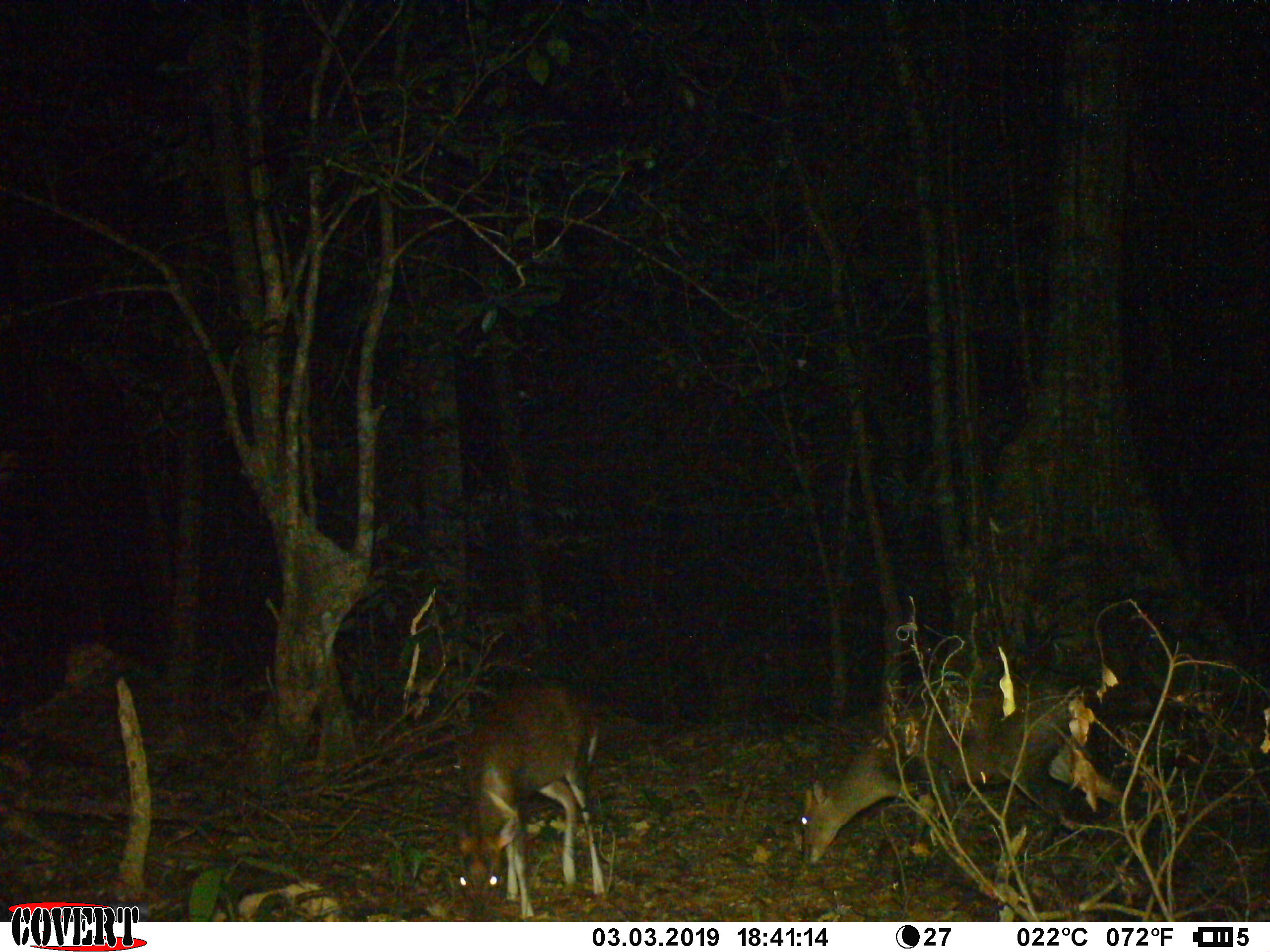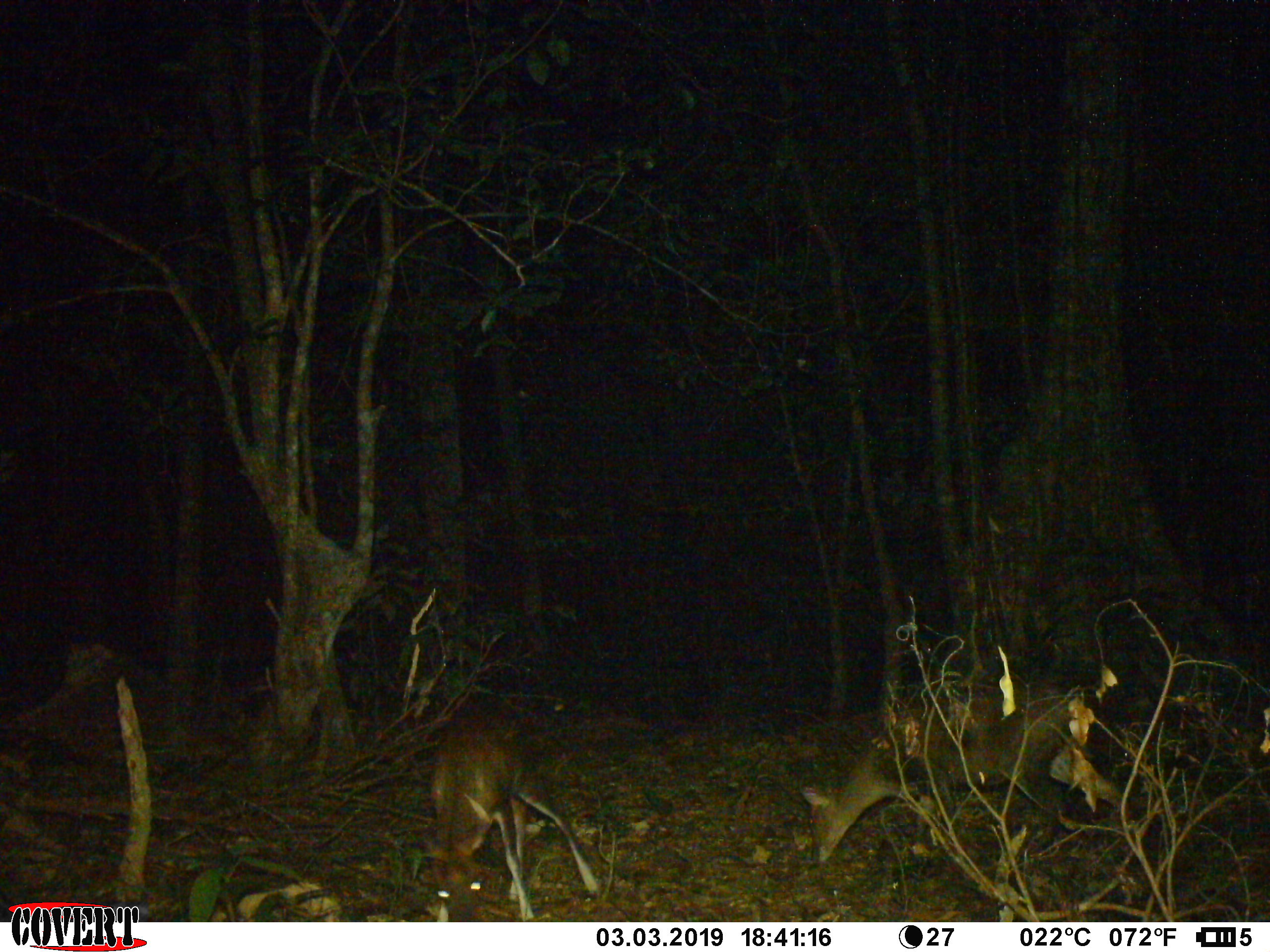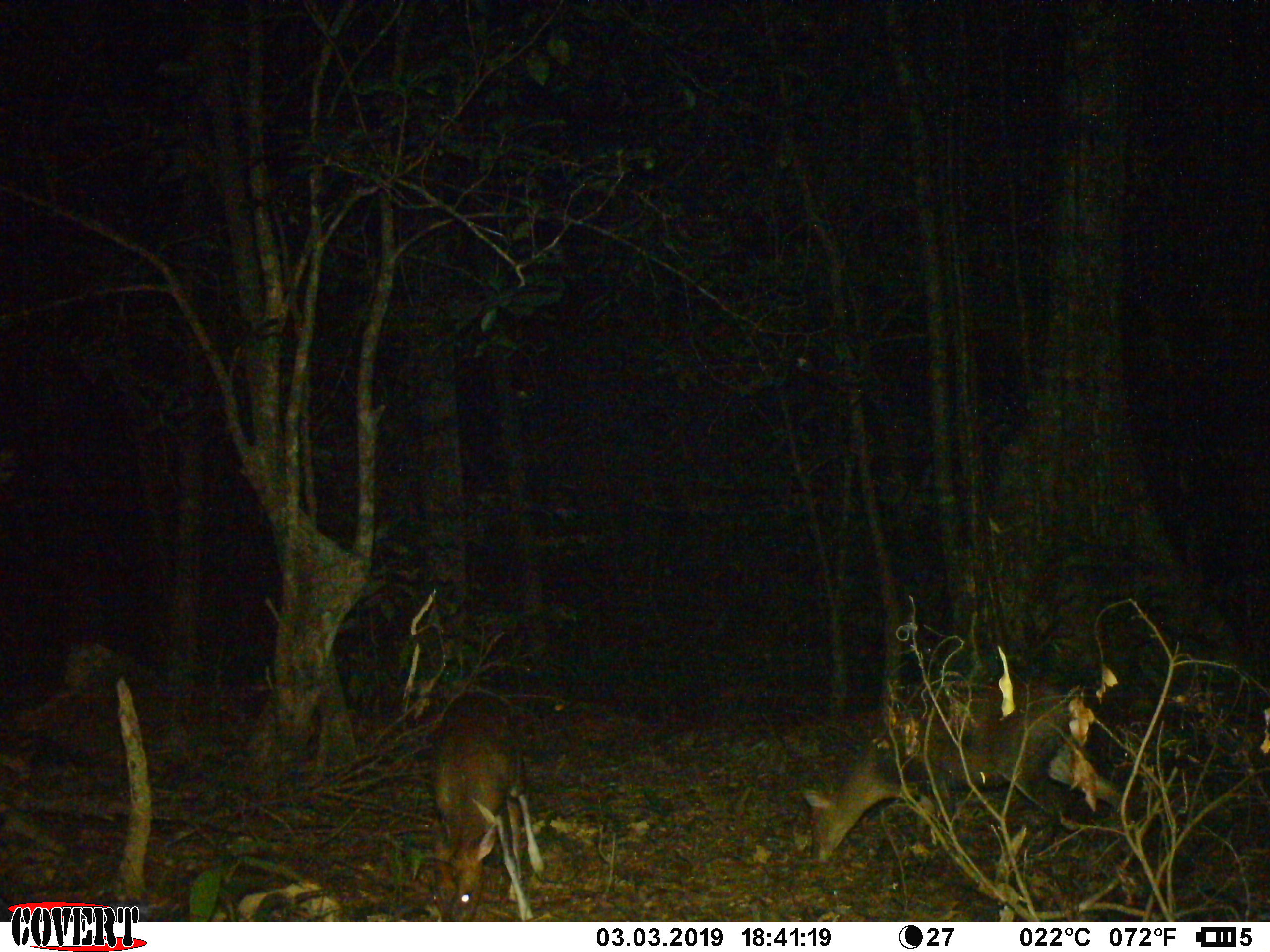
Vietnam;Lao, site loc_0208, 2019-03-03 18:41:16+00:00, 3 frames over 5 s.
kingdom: Animalia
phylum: Chordata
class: Mammalia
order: Artiodactyla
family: Cervidae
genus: Muntiacus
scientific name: Muntiacus rooseveltorum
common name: roosevelt's muntjac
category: roosevelts muntjac group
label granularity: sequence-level